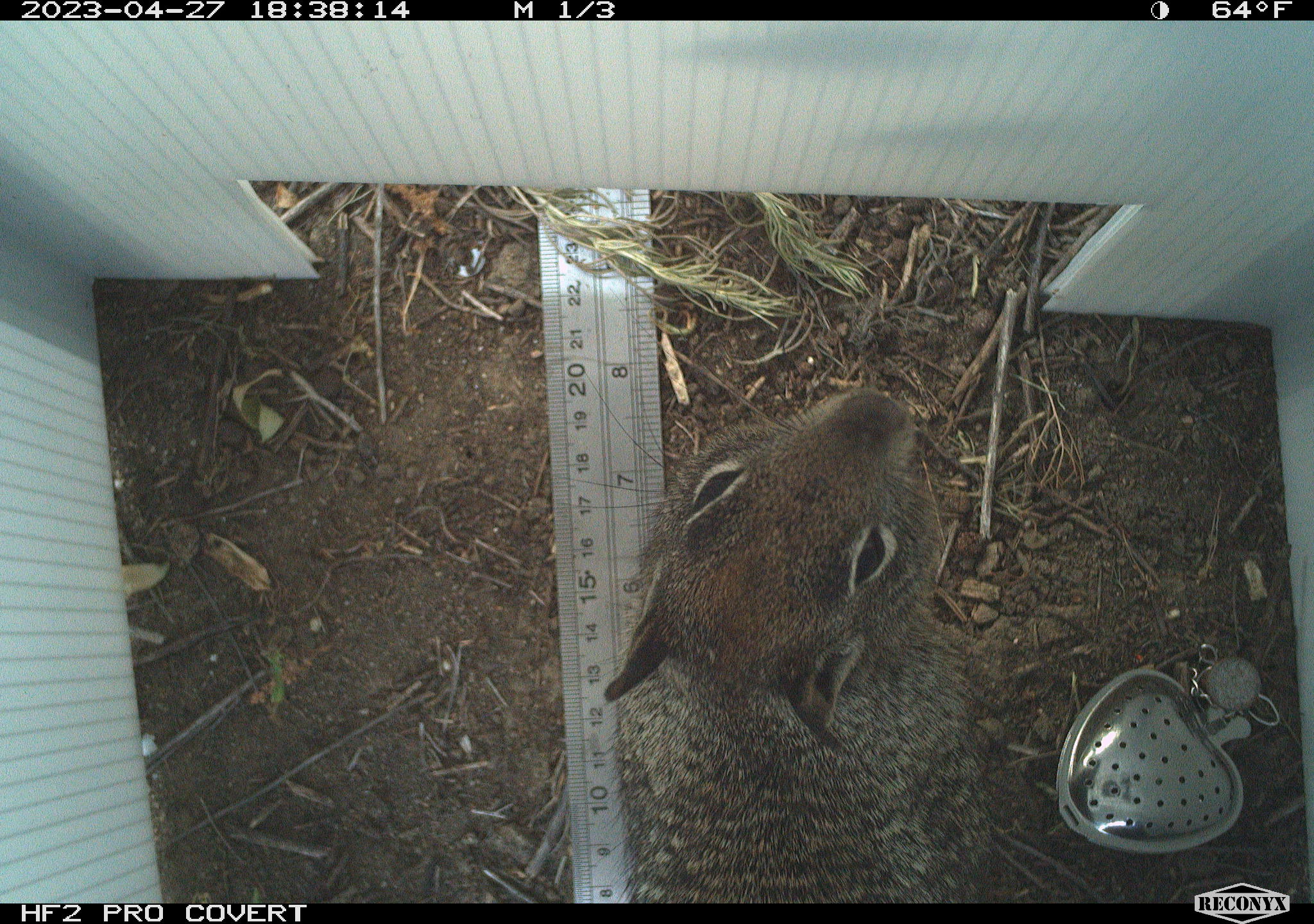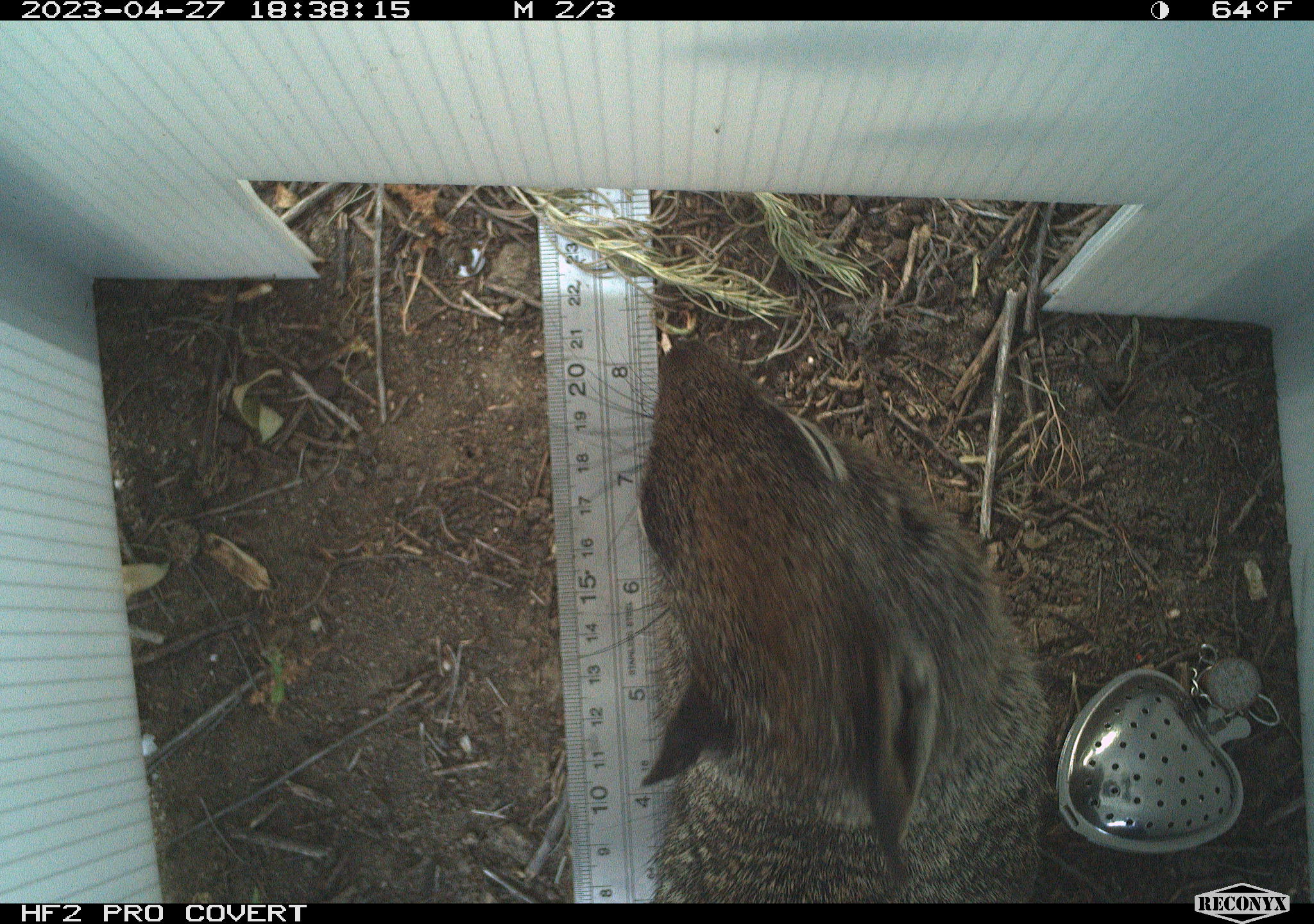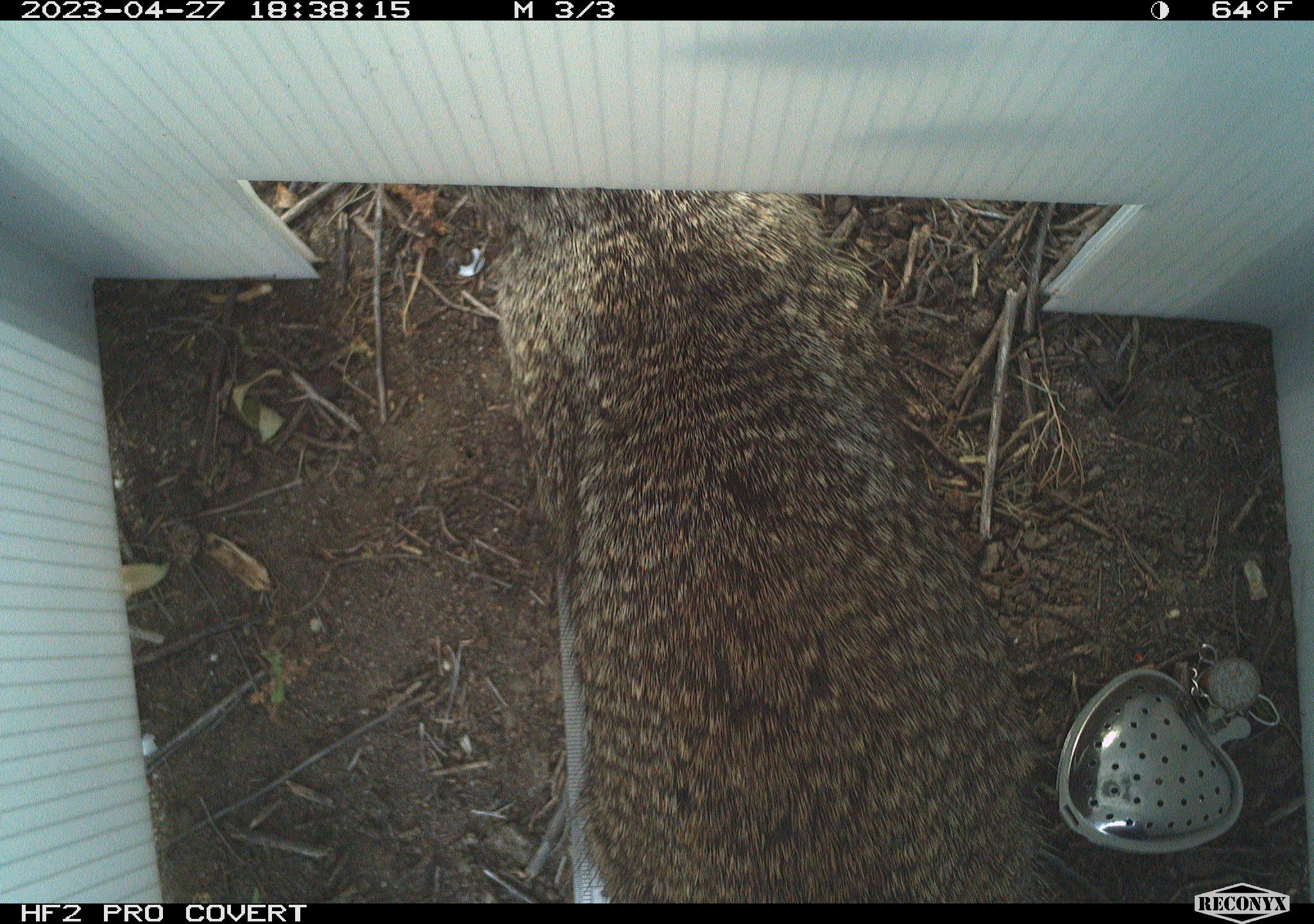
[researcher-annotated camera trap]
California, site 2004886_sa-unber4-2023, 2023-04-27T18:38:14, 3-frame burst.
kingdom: Animalia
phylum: Chordata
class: Mammalia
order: Rodentia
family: Sciuridae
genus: Otospermophilus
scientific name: Otospermophilus beecheyi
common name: california ground squirrel